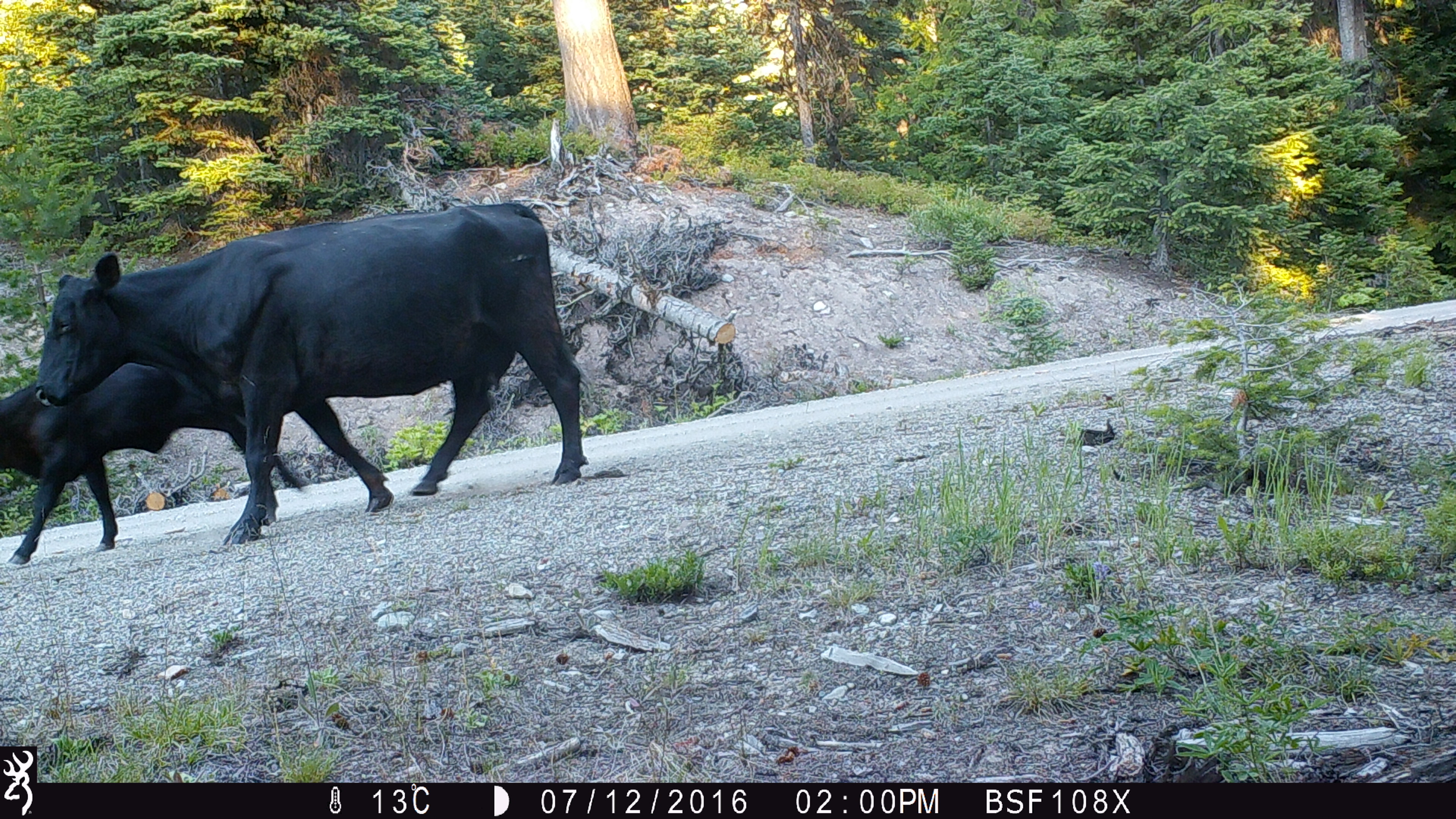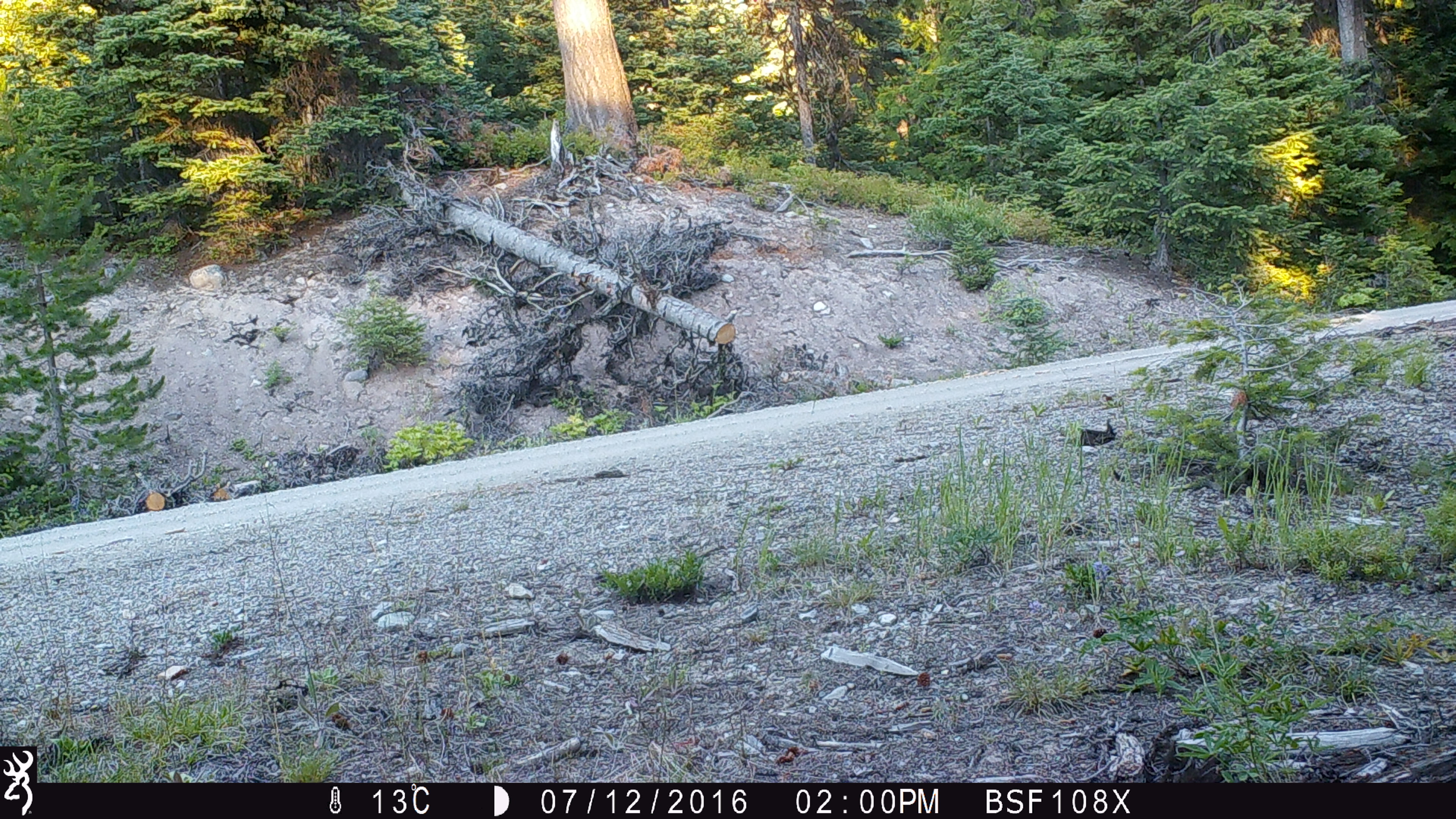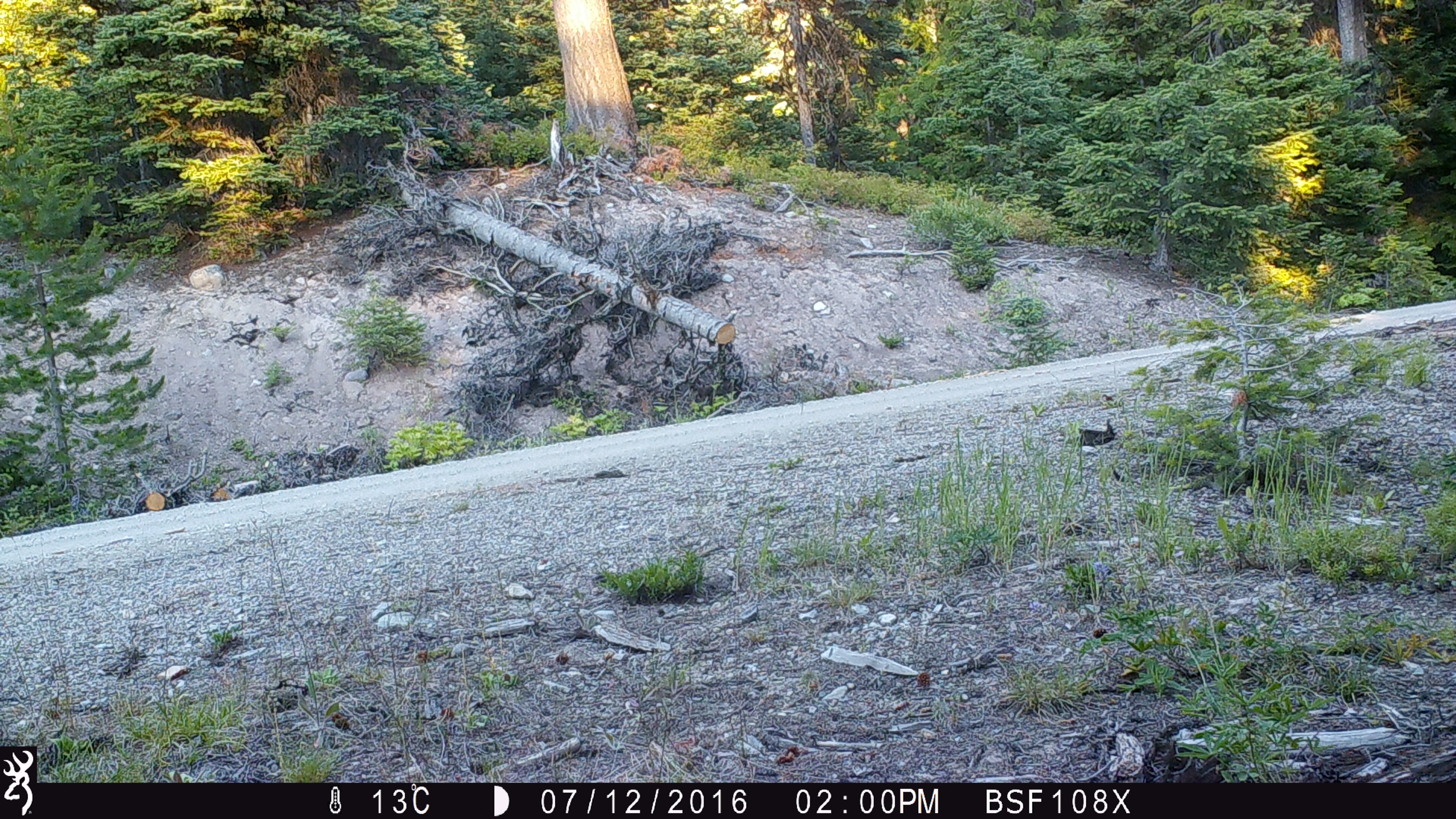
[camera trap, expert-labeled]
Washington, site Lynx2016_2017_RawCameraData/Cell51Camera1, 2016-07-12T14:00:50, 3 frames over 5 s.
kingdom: Animalia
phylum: Chordata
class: Mammalia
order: Artiodactyla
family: Bovidae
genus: Bos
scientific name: Bos taurus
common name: domestic cattle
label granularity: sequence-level